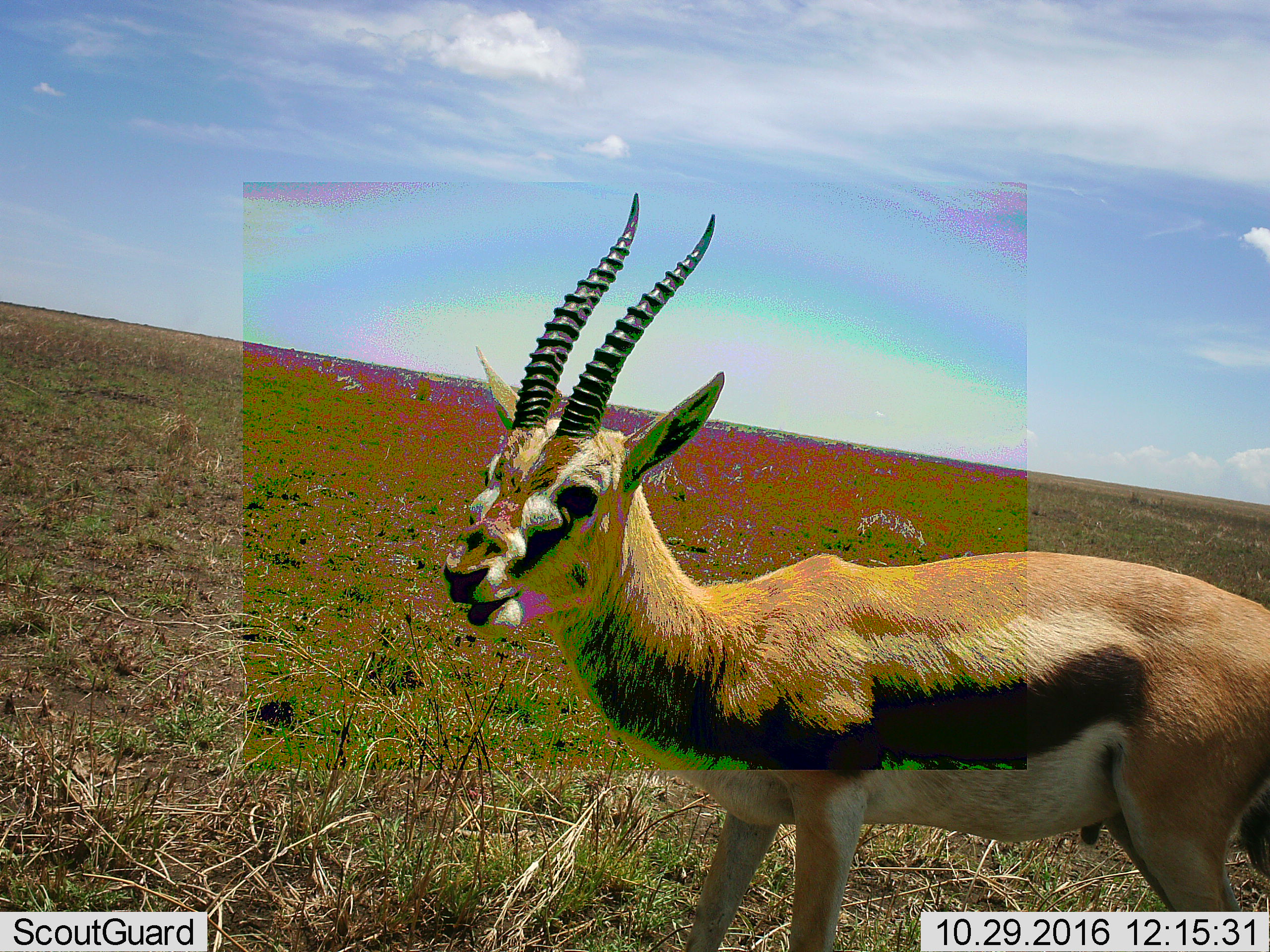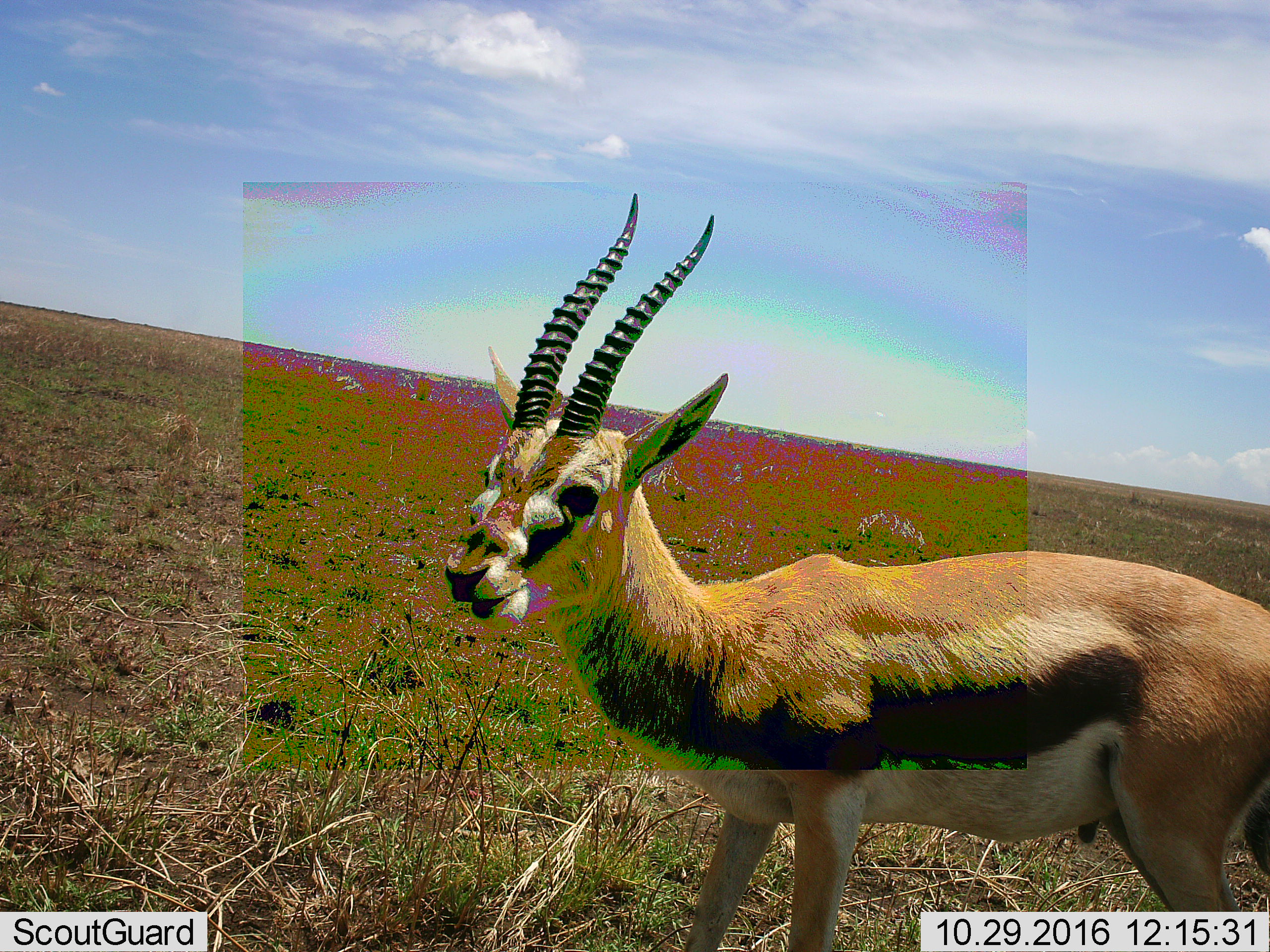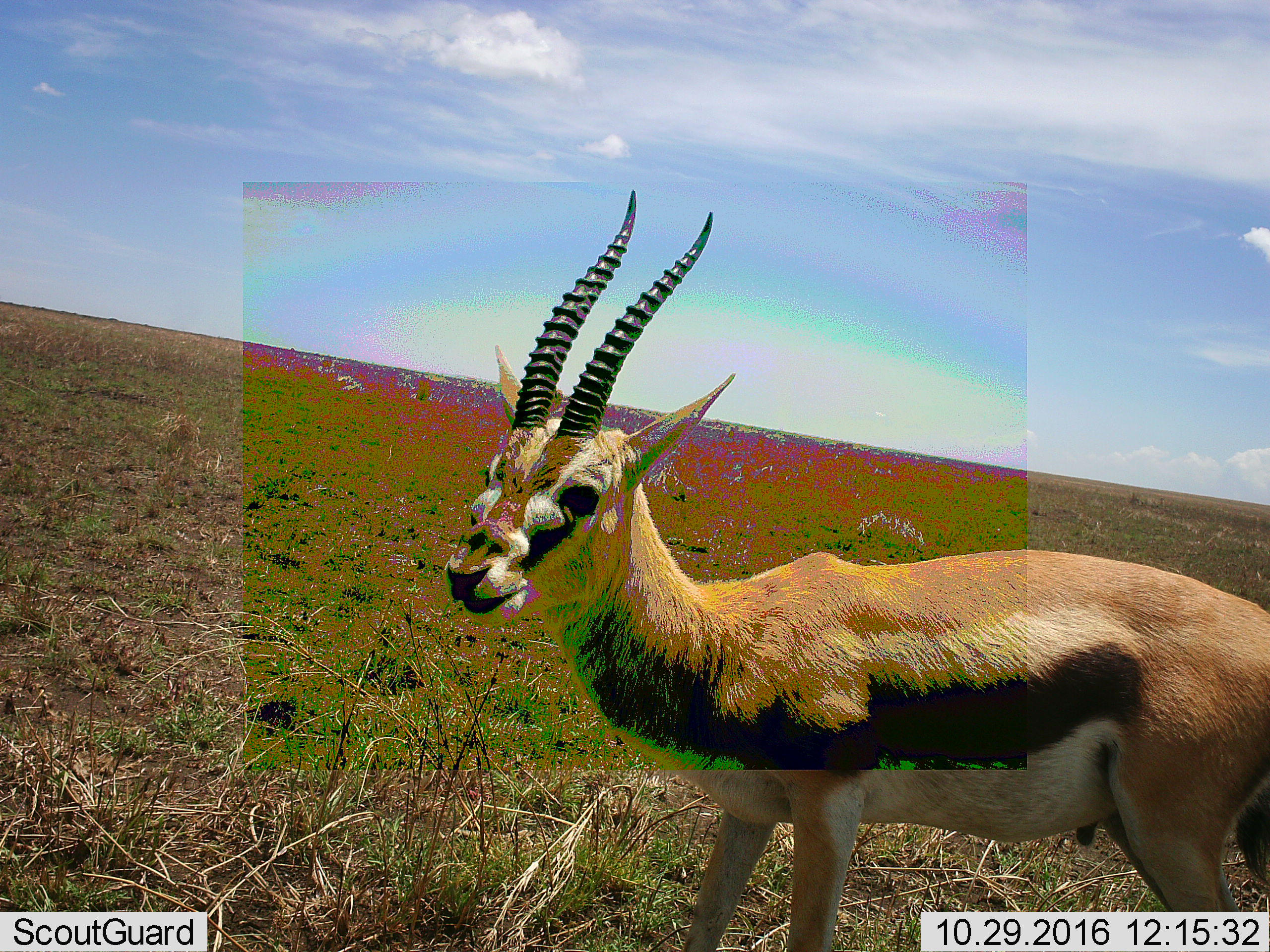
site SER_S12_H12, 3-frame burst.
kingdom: Animalia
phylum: Chordata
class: Mammalia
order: Artiodactyla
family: Bovidae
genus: Eudorcas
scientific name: Eudorcas thomsonii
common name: thomson's gazelle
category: gazellethomsons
Gazellethomsons (thomson's gazelle) (Eudorcas thomsonii), count 1. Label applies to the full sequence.